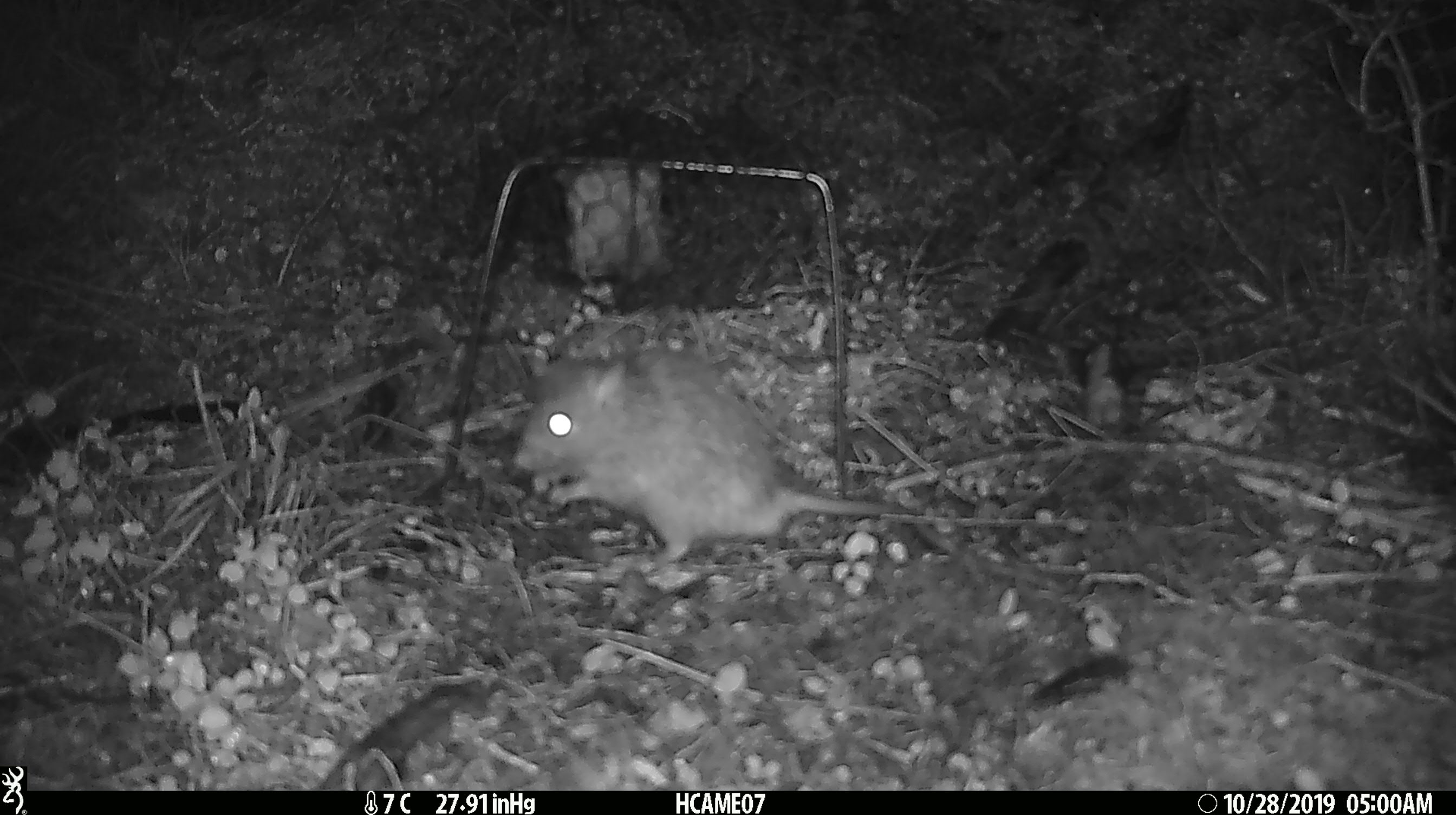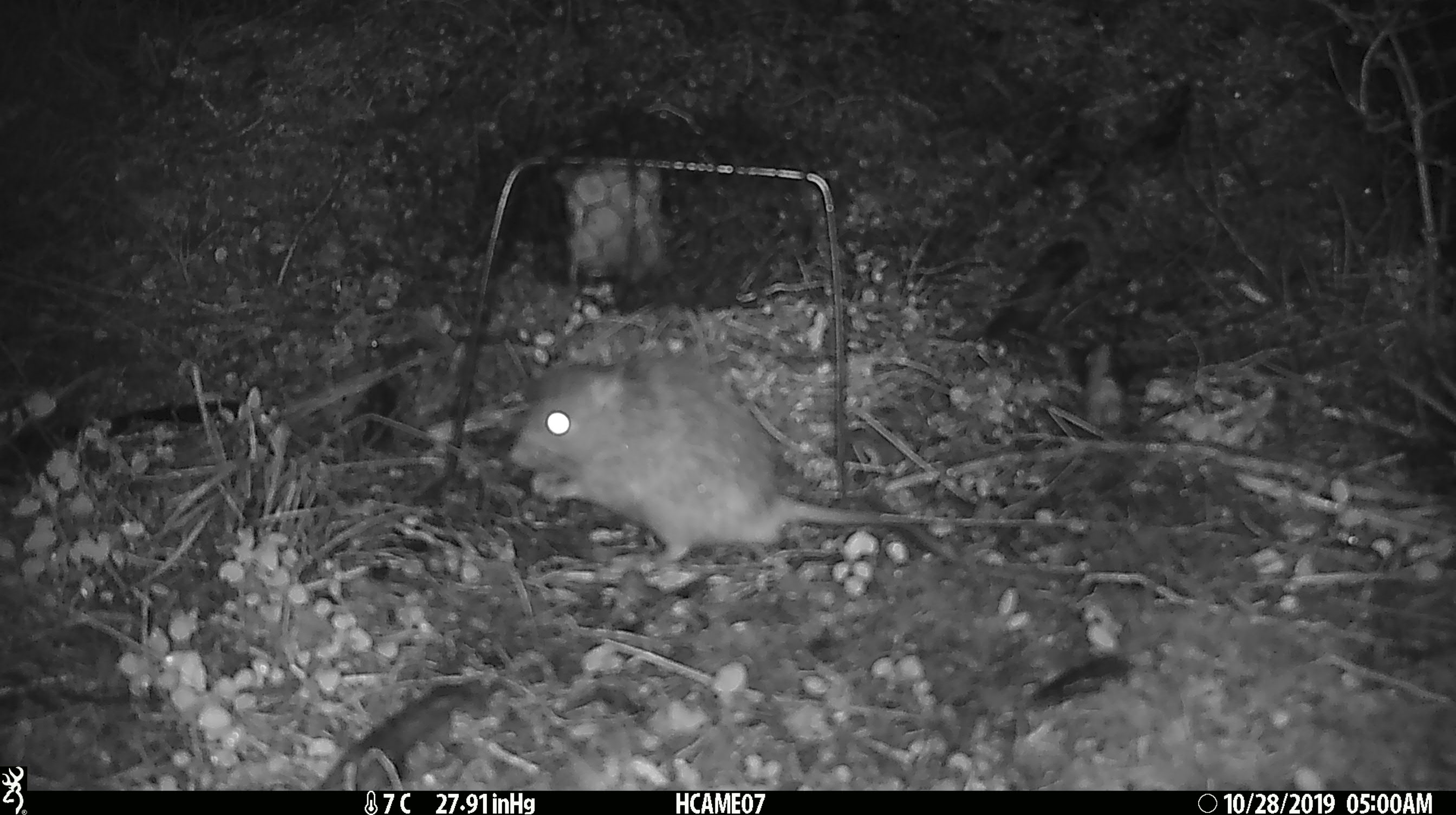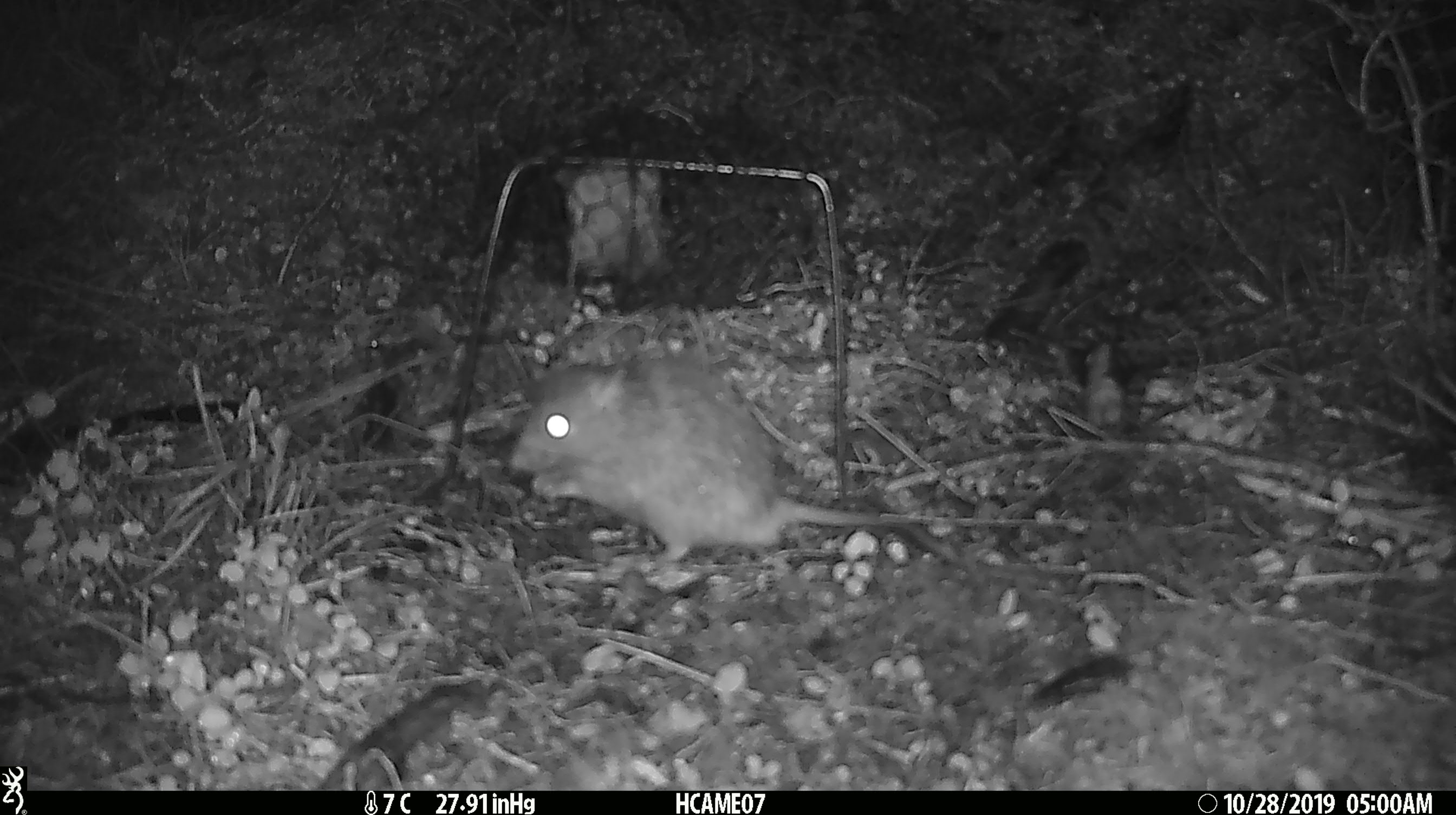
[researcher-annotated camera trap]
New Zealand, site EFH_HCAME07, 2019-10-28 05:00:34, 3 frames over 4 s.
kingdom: Animalia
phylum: Chordata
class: Mammalia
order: Rodentia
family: Muridae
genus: Rattus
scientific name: Rattus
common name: rat